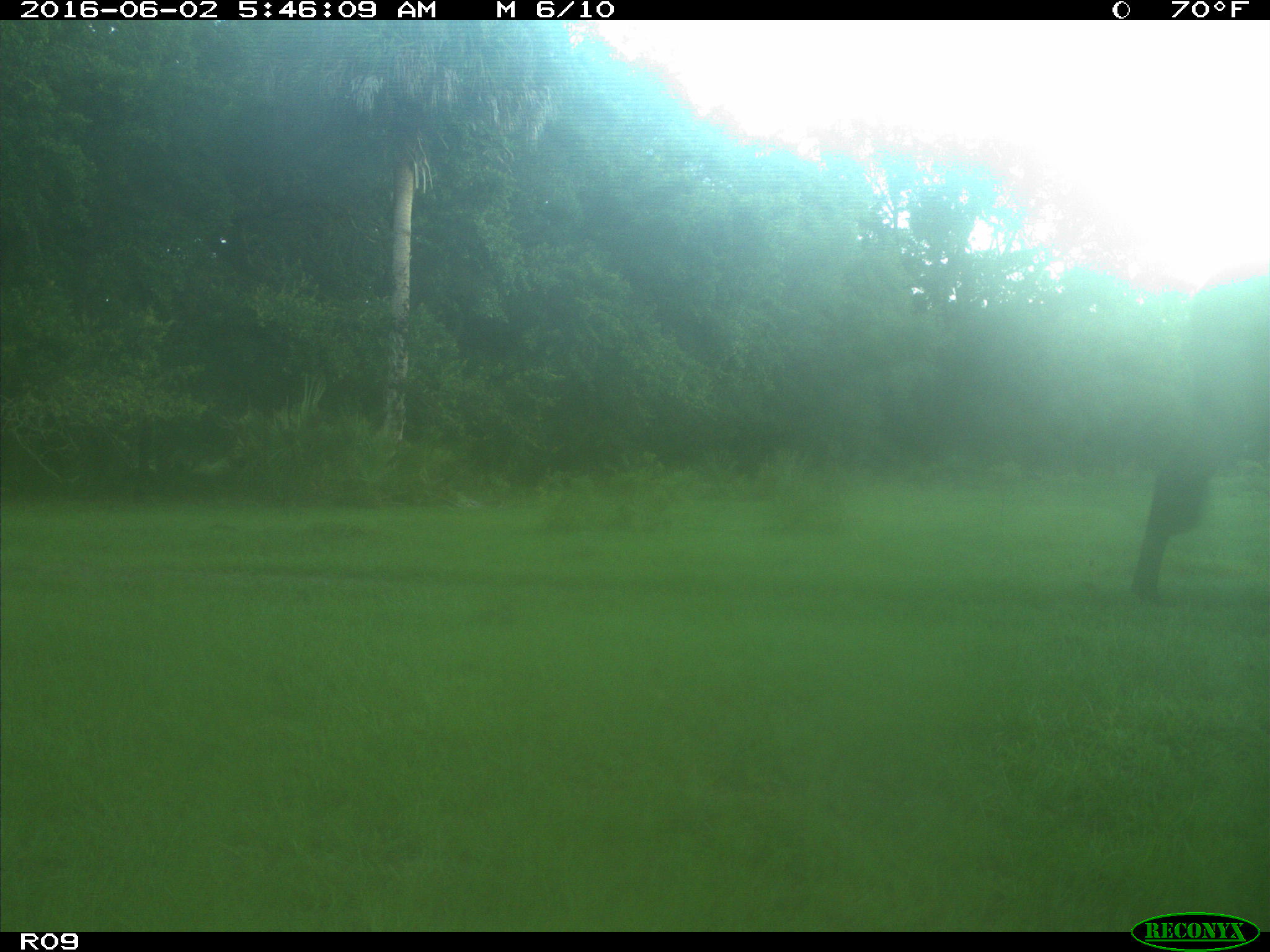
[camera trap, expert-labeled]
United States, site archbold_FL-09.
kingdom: Animalia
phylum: Chordata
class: Mammalia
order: Artiodactyla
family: Bovidae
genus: Bos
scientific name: Bos taurus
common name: domestic cow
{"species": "Bos taurus (domestic cow)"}